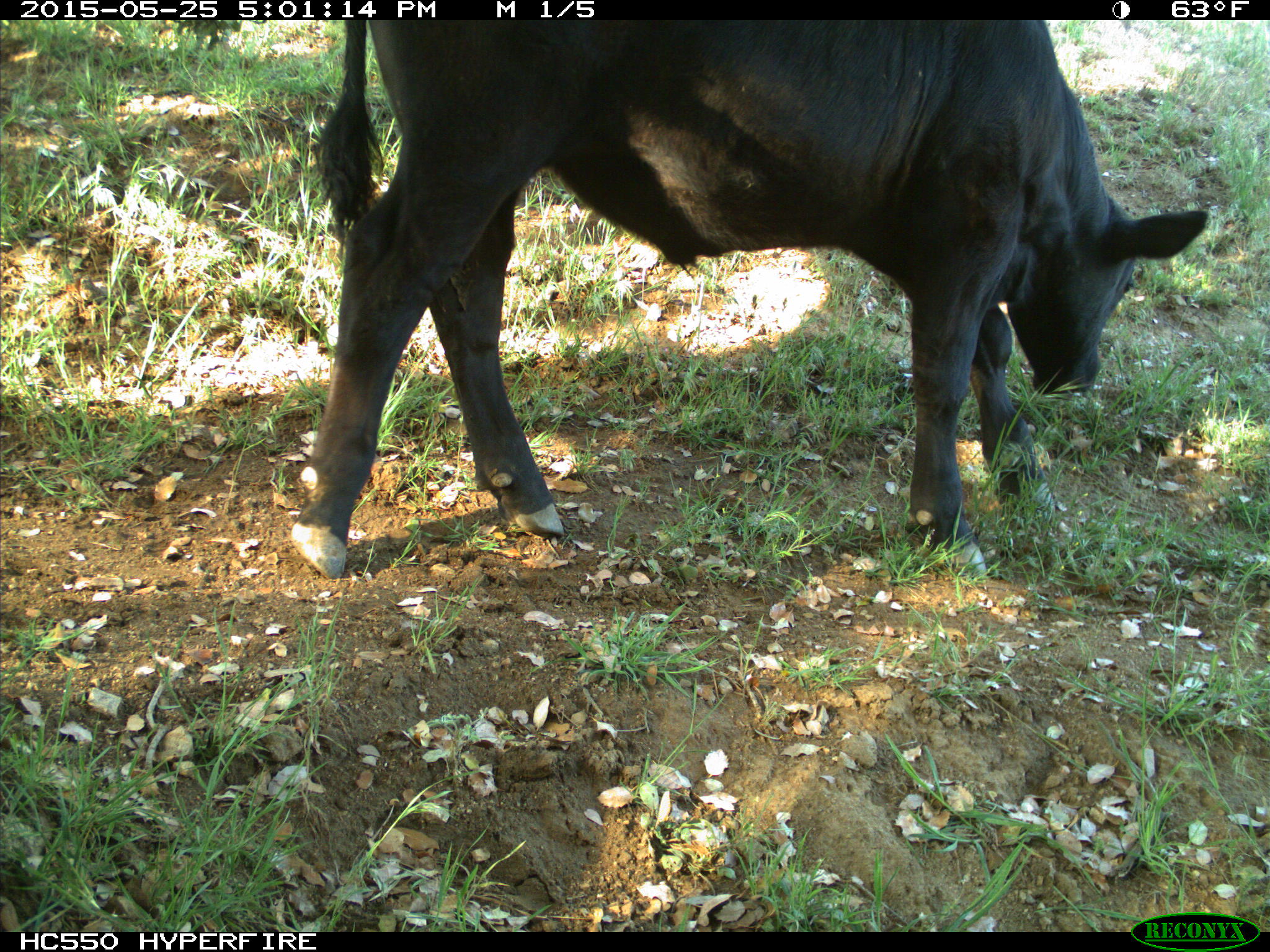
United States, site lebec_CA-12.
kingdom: Animalia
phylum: Chordata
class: Mammalia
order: Artiodactyla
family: Bovidae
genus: Bos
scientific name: Bos taurus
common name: domestic cow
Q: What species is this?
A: Bos taurus (domestic cow).